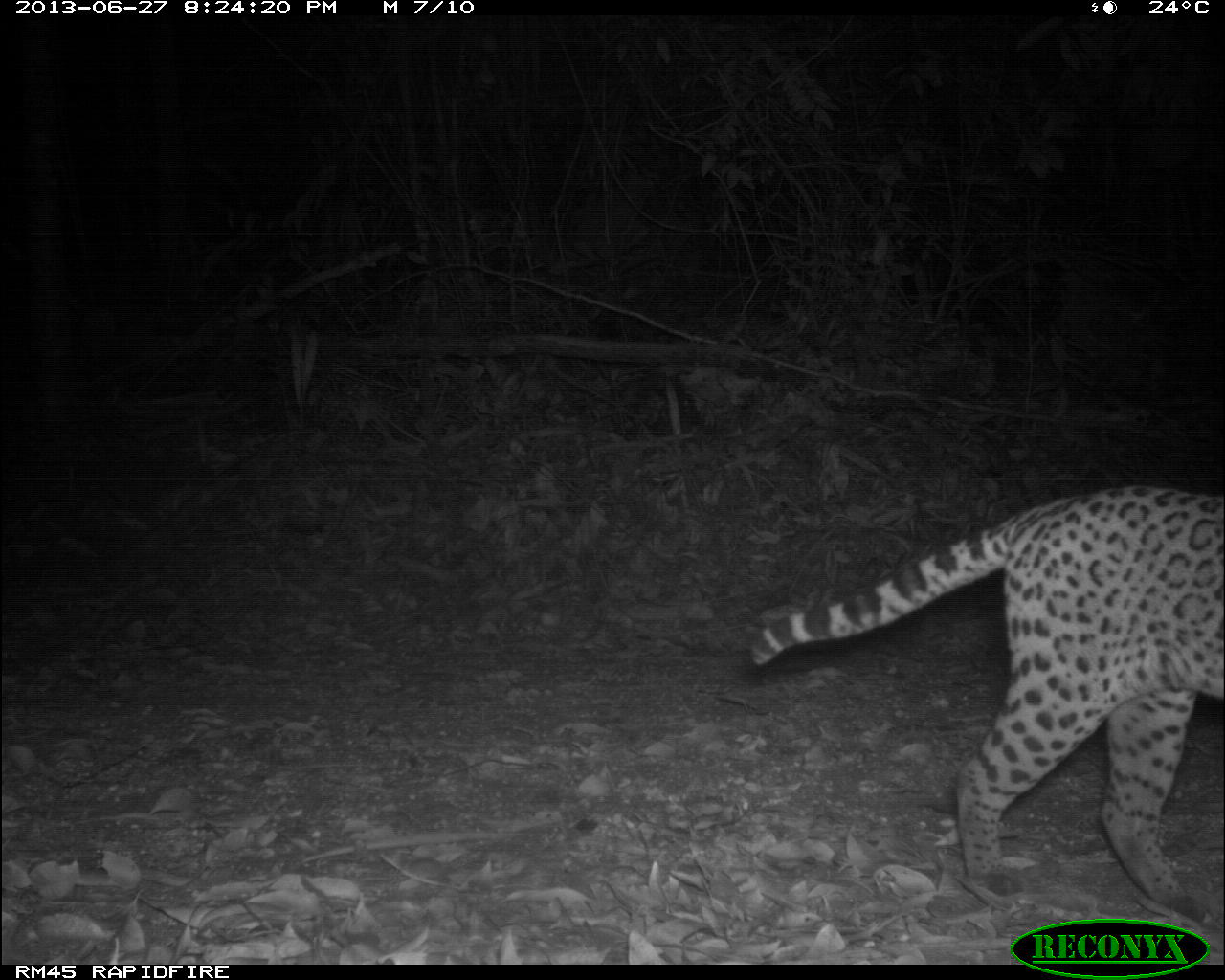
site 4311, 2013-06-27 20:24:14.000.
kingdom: Animalia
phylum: Chordata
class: Mammalia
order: Carnivora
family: Felidae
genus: Leopardus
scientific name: Leopardus pardalis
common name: ocelot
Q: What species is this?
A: Leopardus pardalis (ocelot).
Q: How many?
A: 1.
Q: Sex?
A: Female.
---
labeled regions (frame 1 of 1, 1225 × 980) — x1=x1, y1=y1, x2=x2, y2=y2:
leopardus pardalis: x1=747, y1=482, x2=1222, y2=925